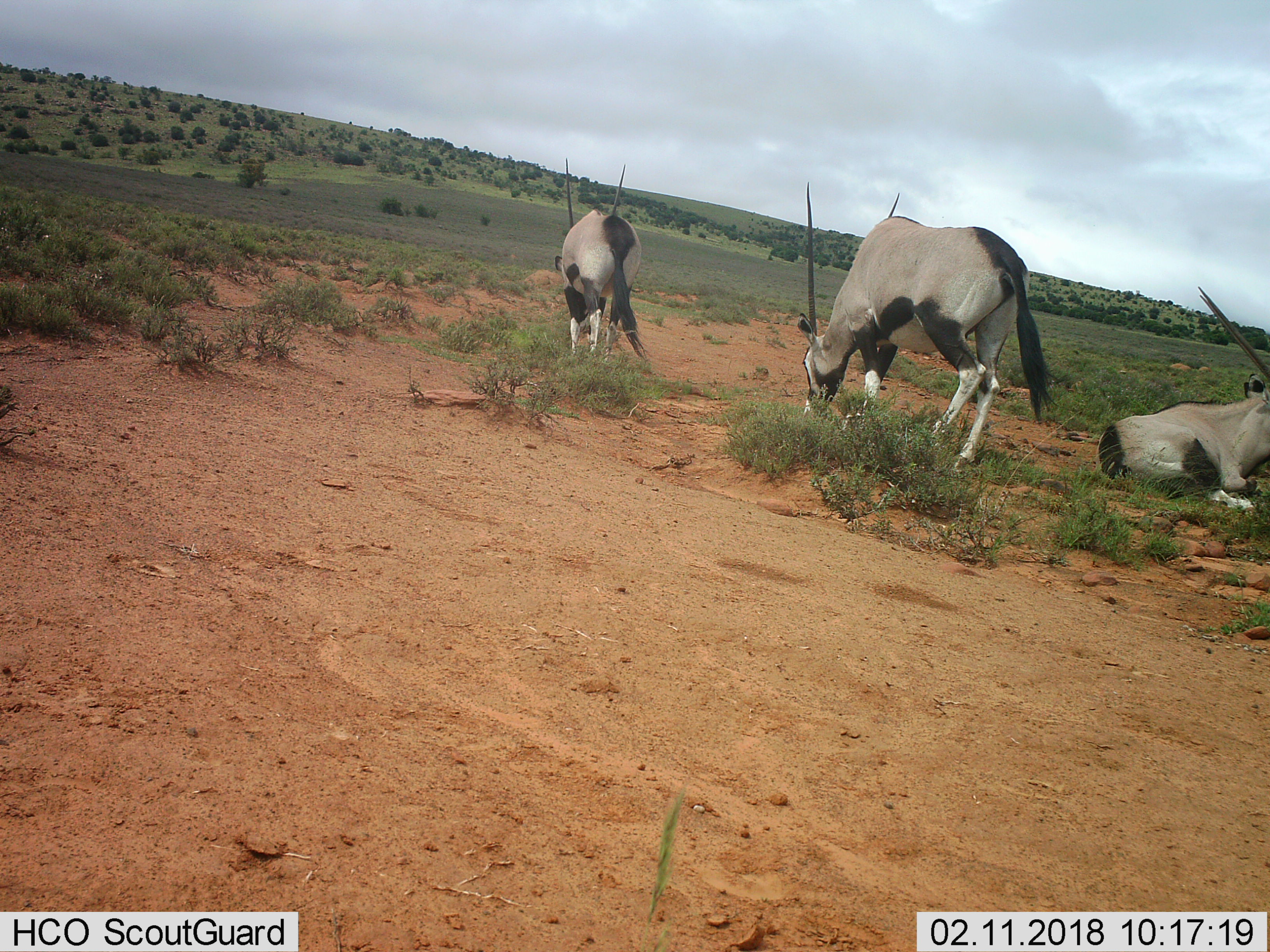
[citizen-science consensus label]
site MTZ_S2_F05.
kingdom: Animalia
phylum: Chordata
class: Mammalia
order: Artiodactyla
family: Bovidae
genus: Oryx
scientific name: Oryx gazella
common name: gemsbok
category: oryx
Oryx (gemsbok) (Oryx gazella), count 3. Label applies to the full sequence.